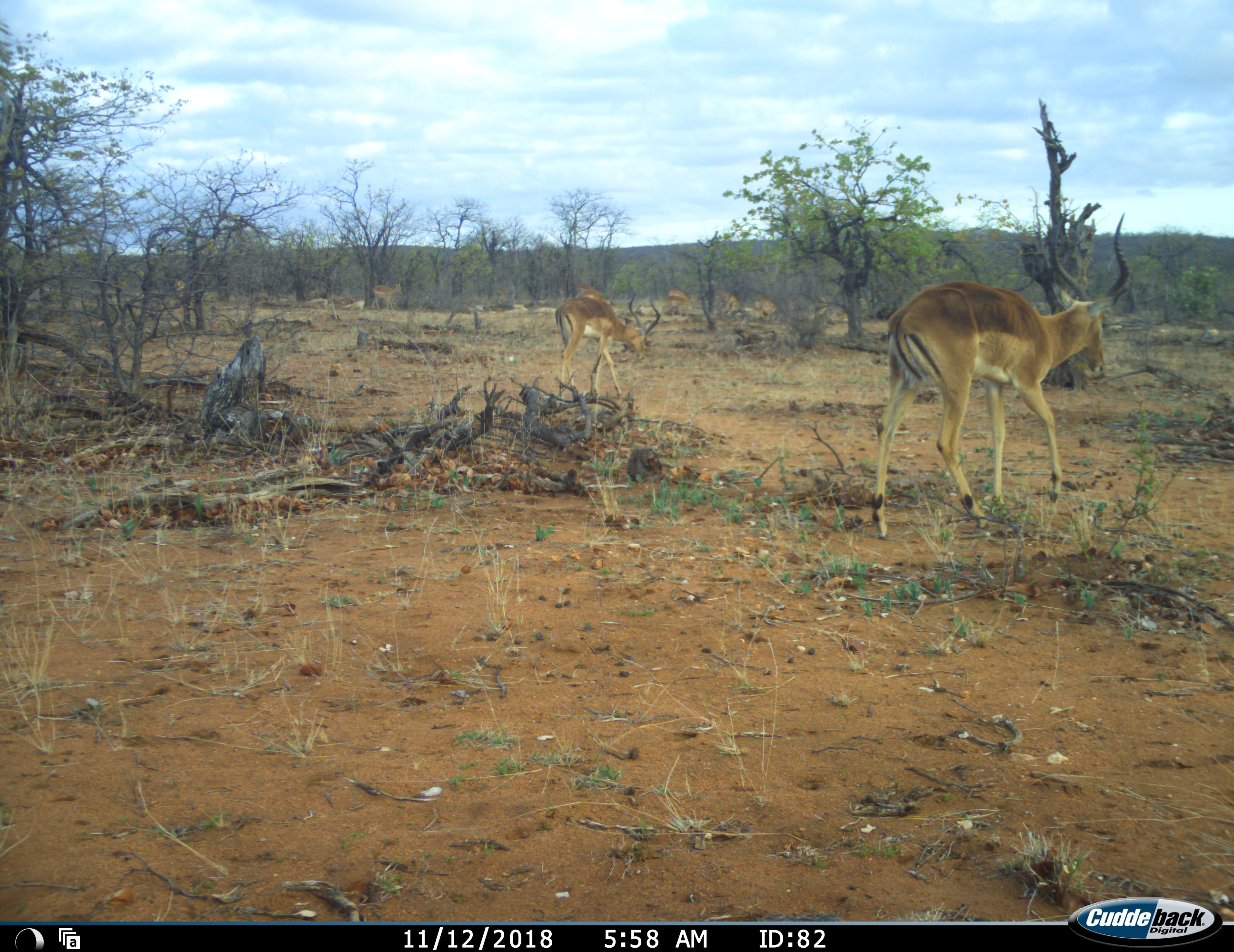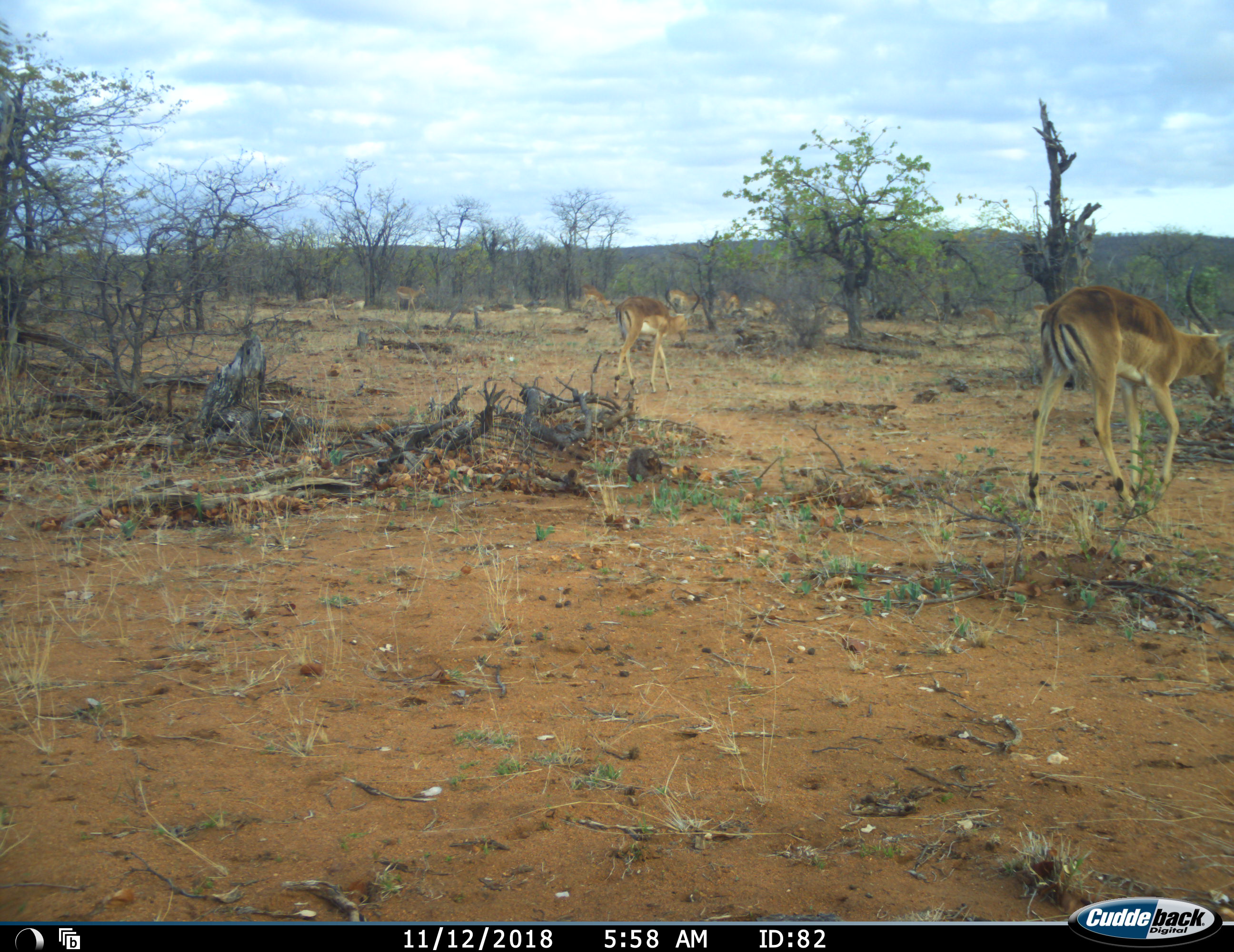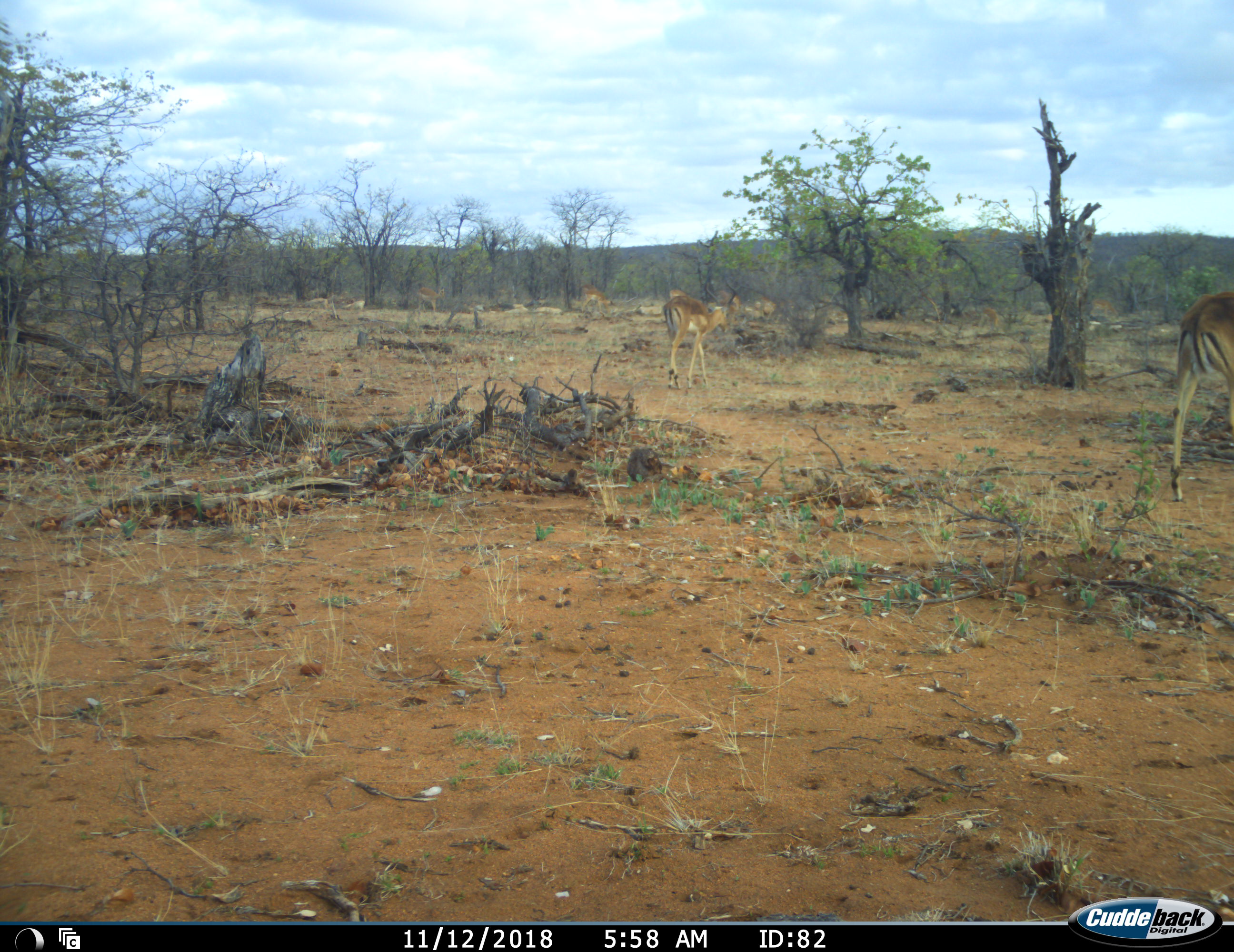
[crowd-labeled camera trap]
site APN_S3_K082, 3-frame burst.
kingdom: Animalia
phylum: Chordata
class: Mammalia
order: Artiodactyla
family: Bovidae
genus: Aepyceros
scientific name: Aepyceros melampus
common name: impala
Impala (Aepyceros melampus), count 7. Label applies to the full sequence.